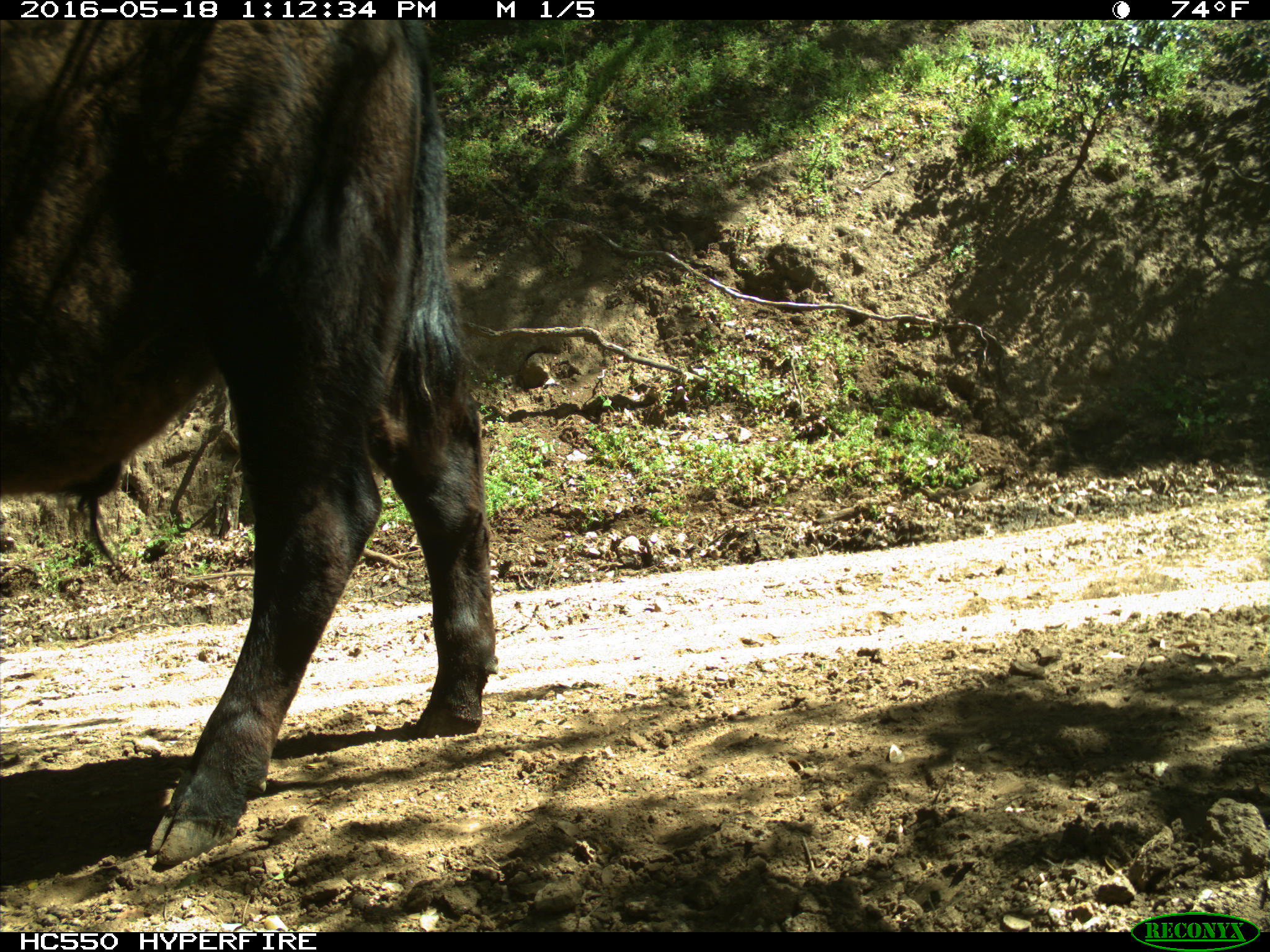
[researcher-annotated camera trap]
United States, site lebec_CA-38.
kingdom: Animalia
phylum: Chordata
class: Mammalia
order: Artiodactyla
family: Bovidae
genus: Bos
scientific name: Bos taurus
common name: domestic cow